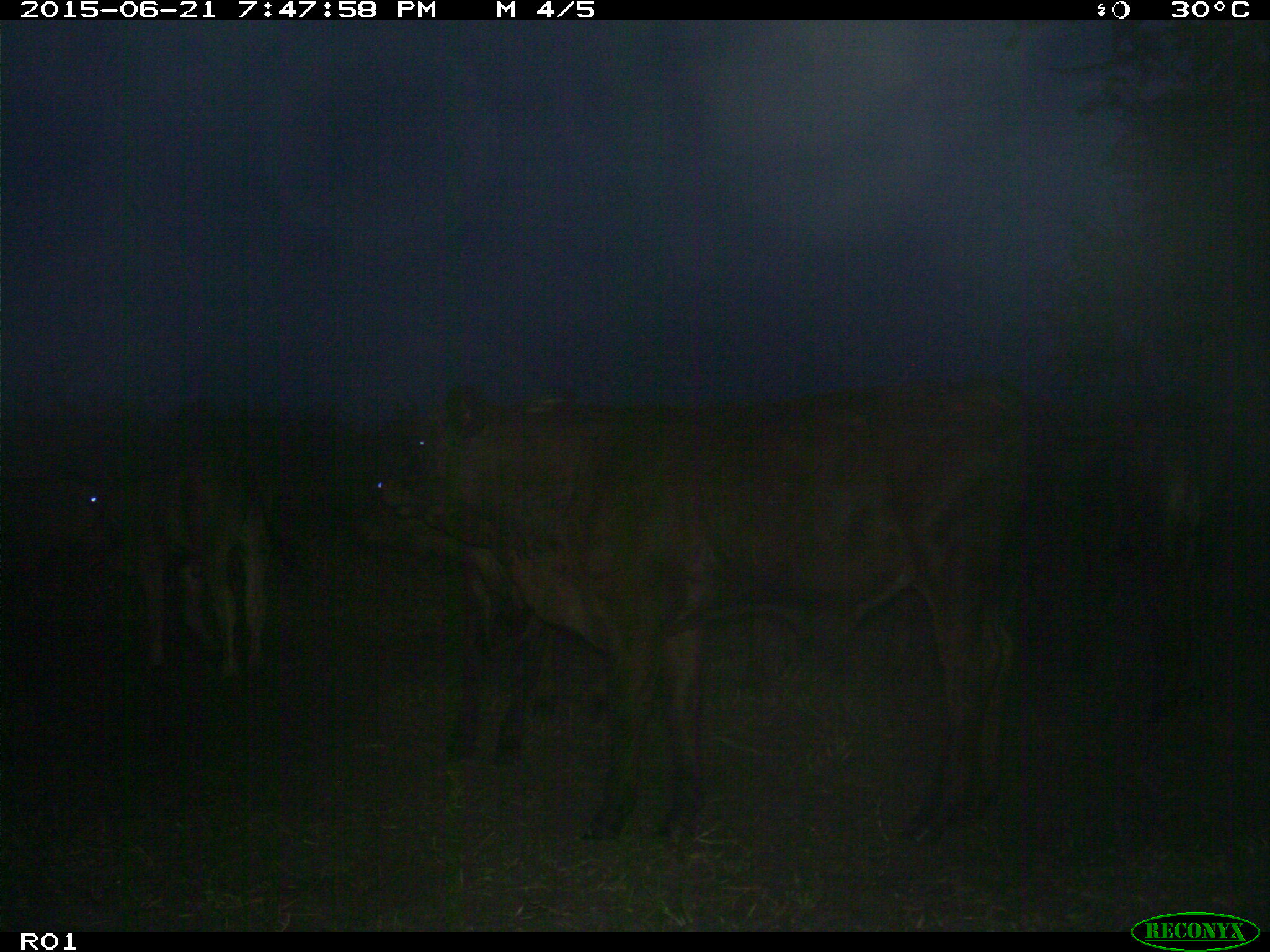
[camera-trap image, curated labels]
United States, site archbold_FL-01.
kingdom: Animalia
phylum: Chordata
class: Mammalia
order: Artiodactyla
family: Bovidae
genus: Bos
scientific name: Bos taurus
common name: domestic cow